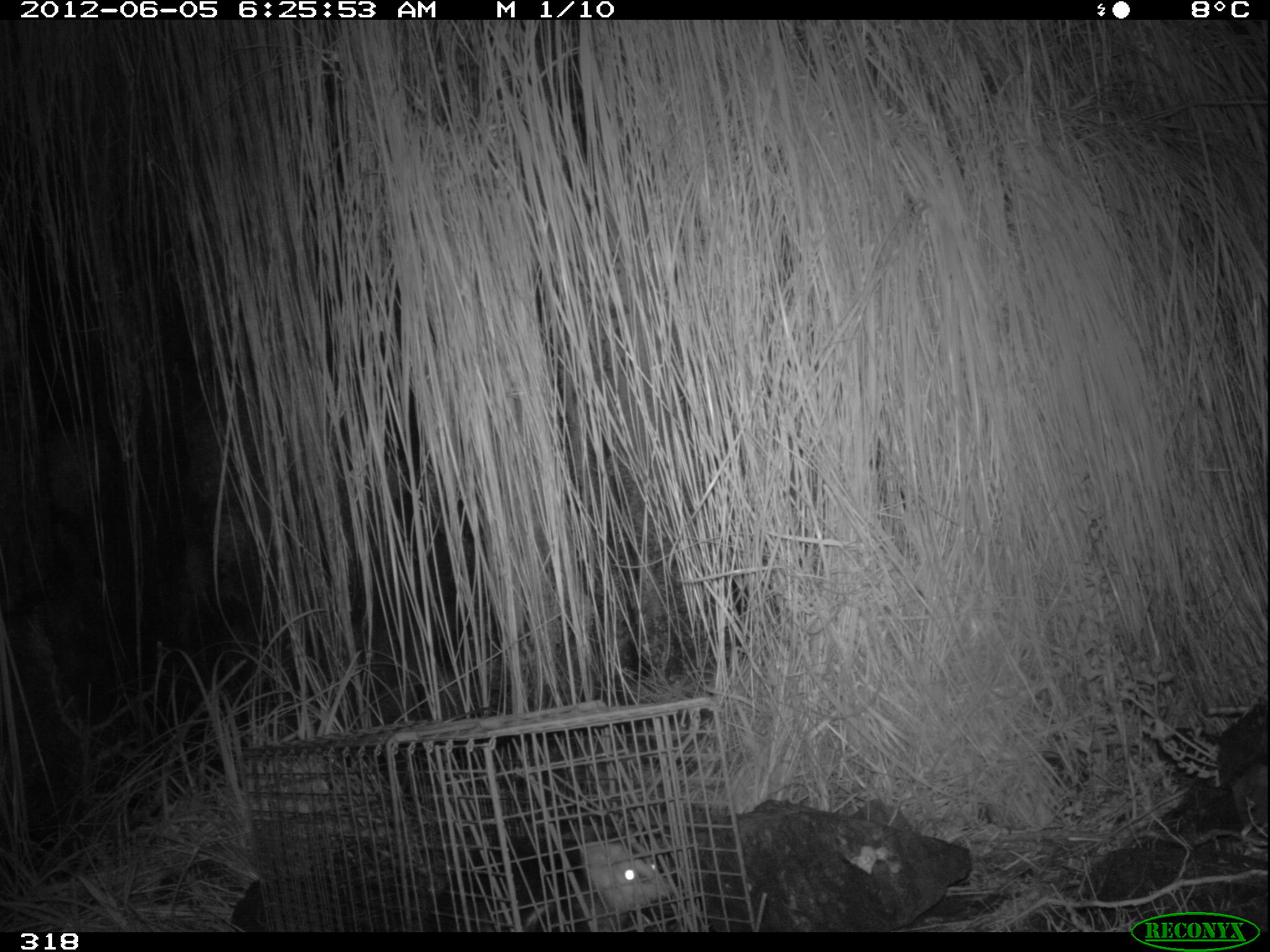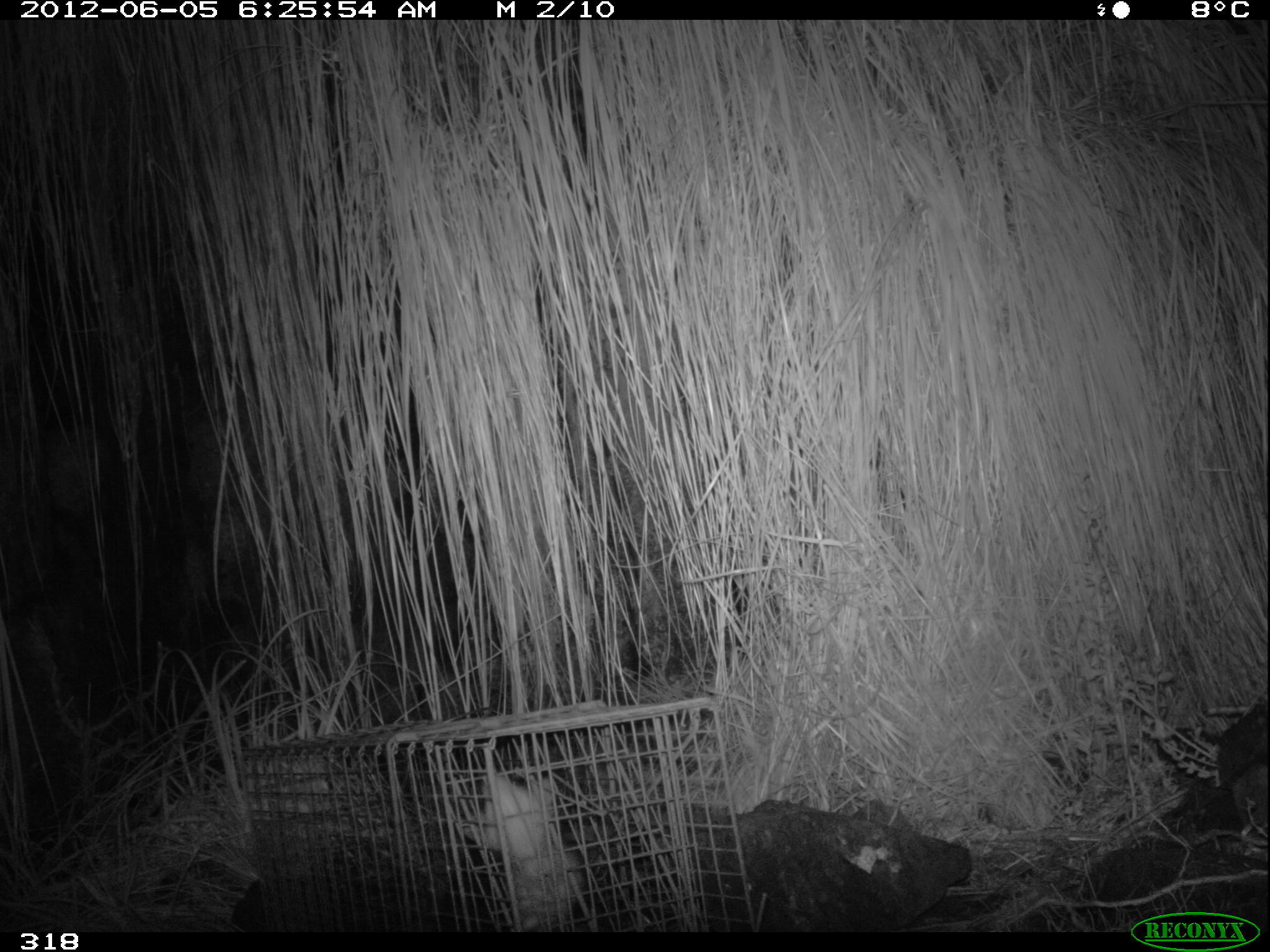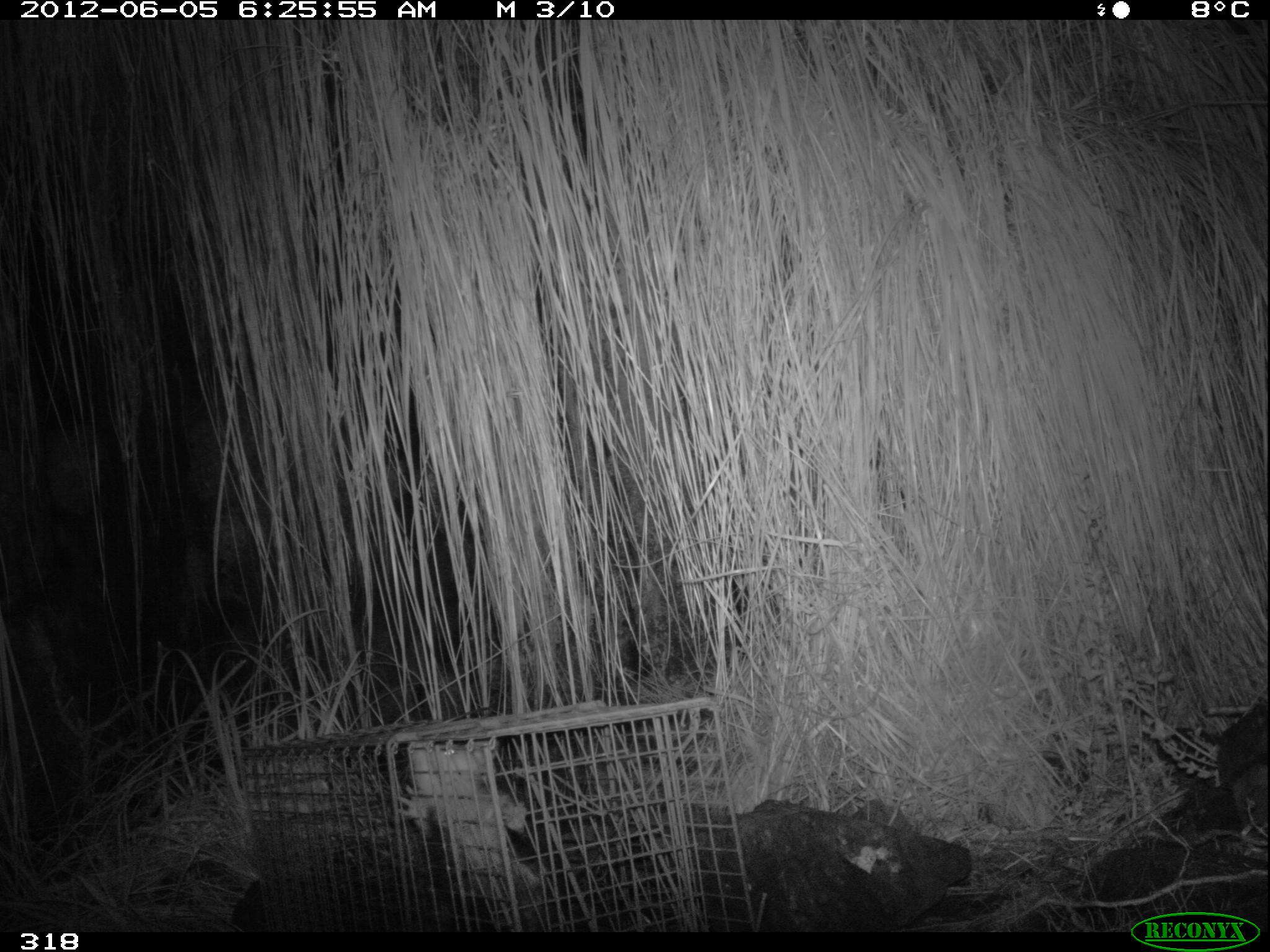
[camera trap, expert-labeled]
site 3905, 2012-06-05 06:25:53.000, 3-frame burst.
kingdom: Animalia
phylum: Chordata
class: Mammalia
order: Didelphimorphia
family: Didelphidae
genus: Didelphis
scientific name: Didelphis pernigra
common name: andean white-eared opossum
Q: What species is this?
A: Didelphis pernigra (andean white-eared opossum).